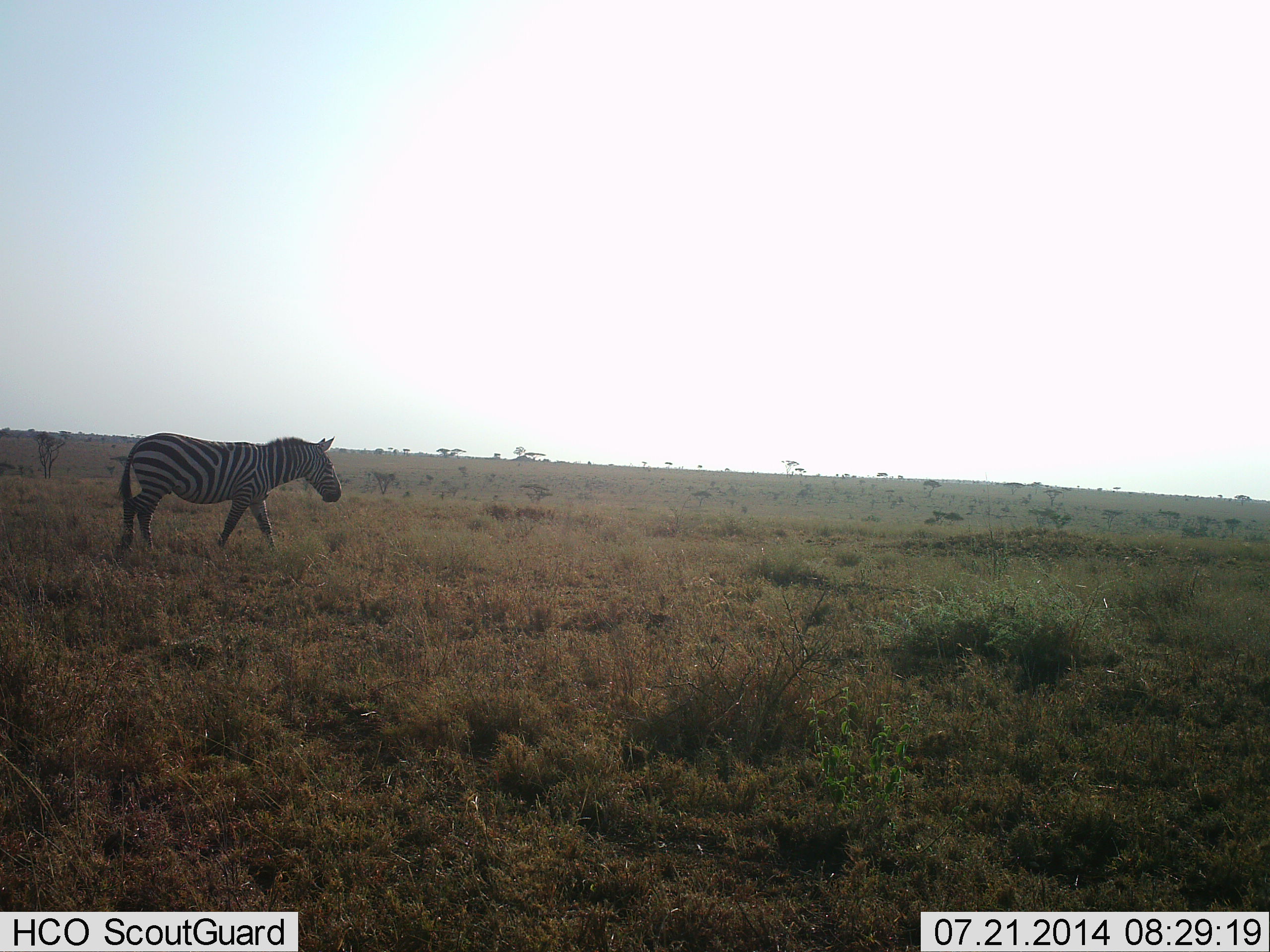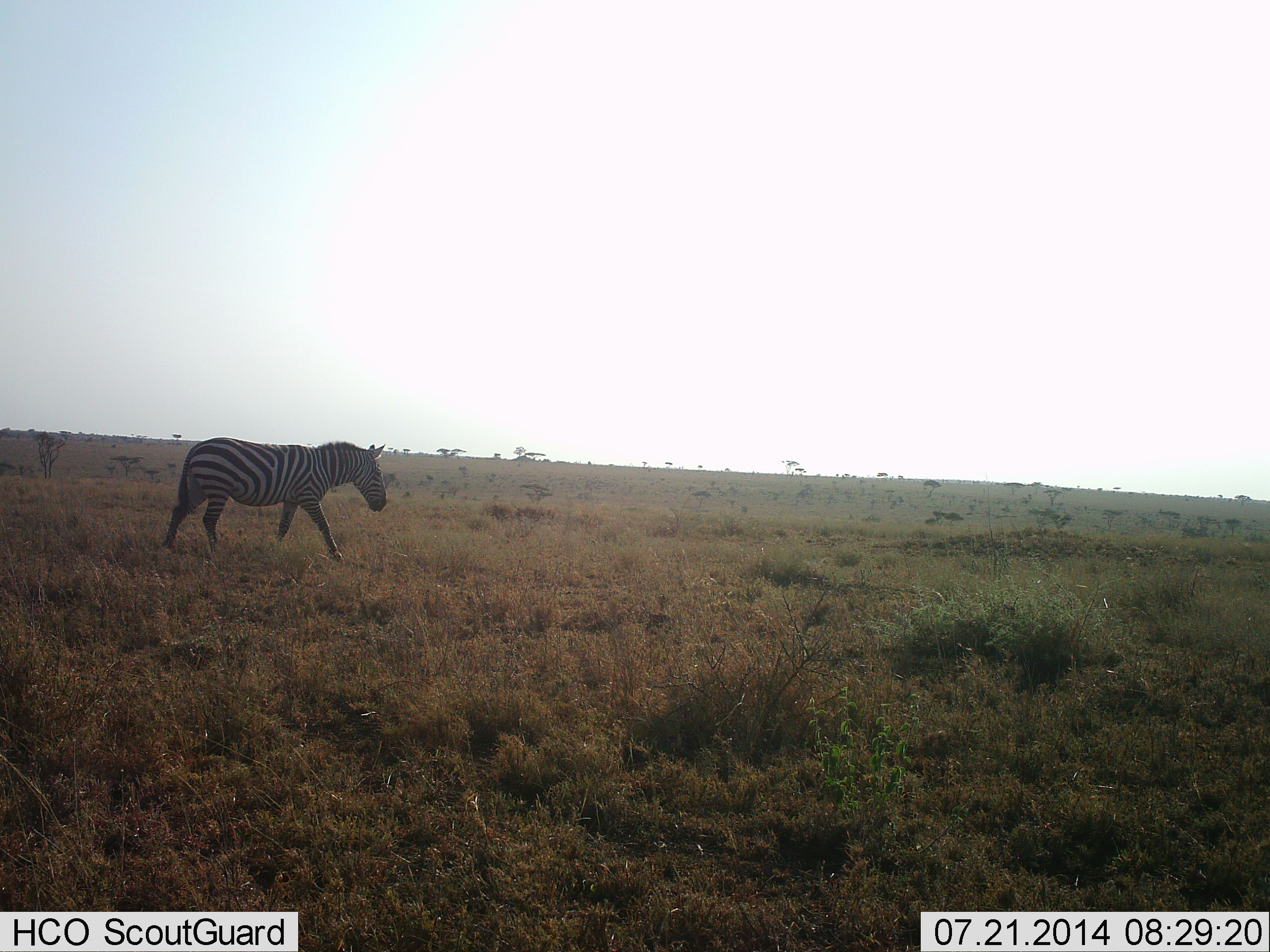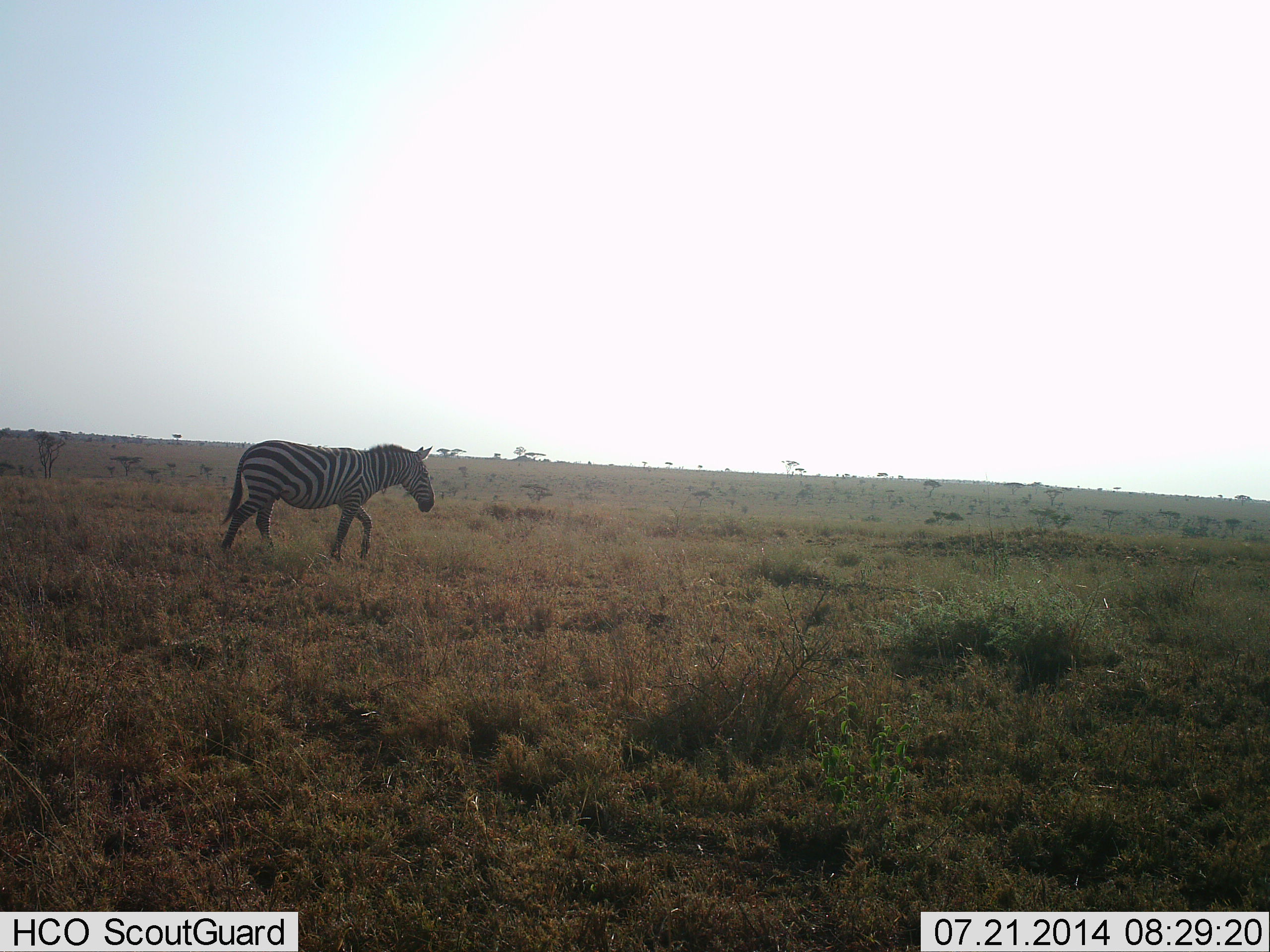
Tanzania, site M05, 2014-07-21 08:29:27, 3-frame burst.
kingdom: Animalia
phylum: Chordata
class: Mammalia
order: Perissodactyla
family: Equidae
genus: Equus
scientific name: Equus quagga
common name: plains zebra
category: zebra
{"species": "zebra (plains zebra) (Equus quagga)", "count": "1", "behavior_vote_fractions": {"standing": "10%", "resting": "0%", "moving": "90%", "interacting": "0%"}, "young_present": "0%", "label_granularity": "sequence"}